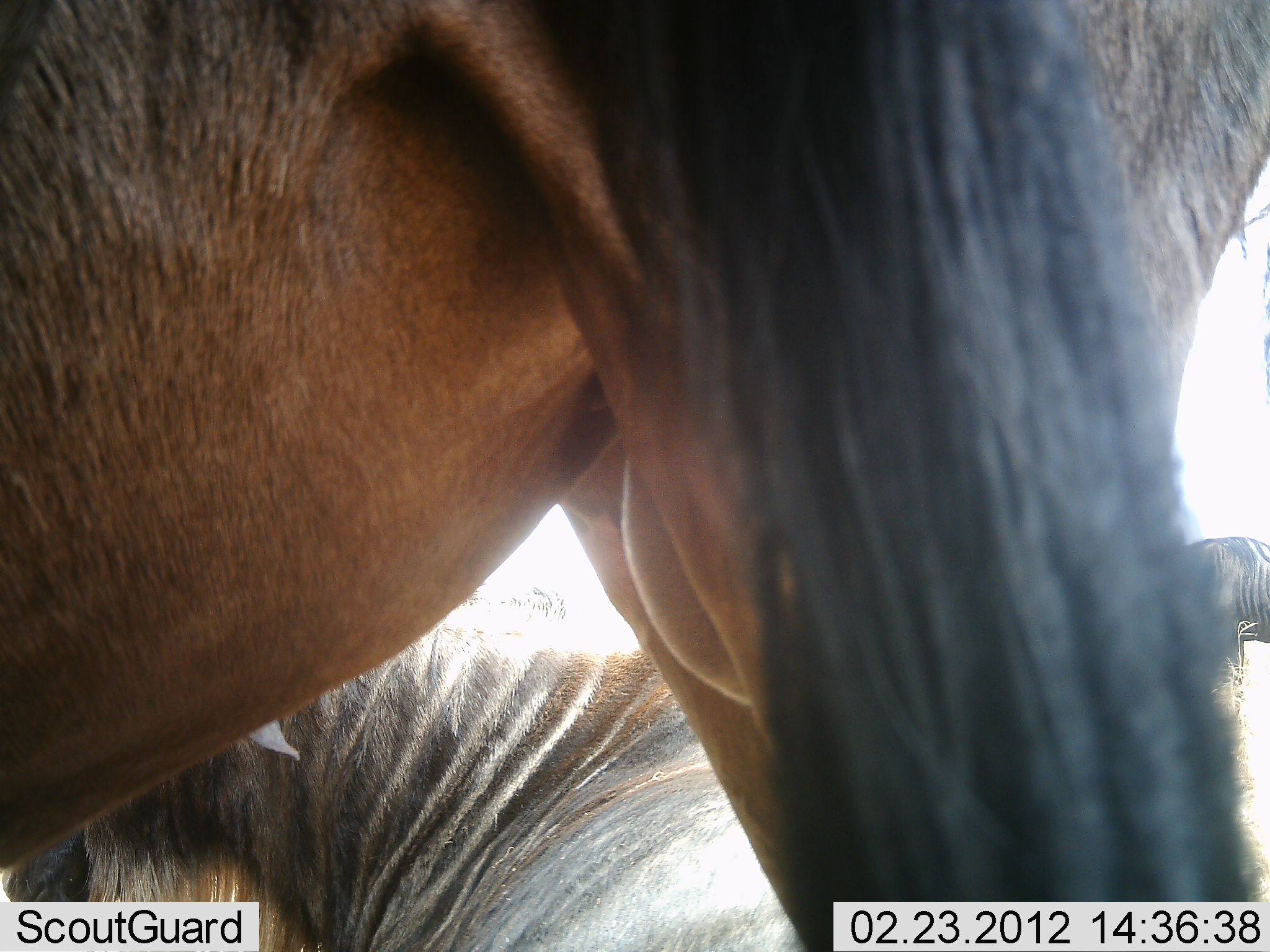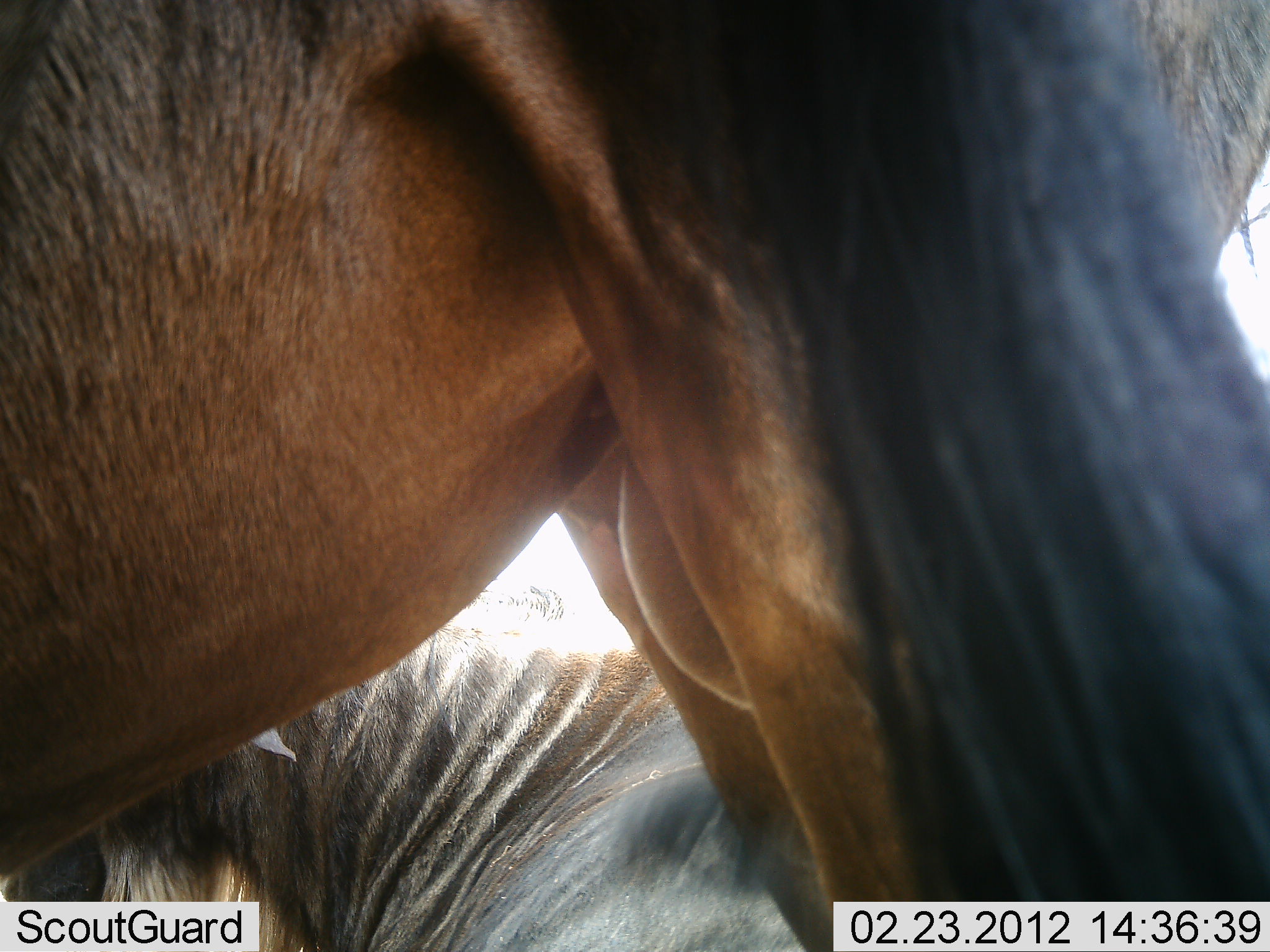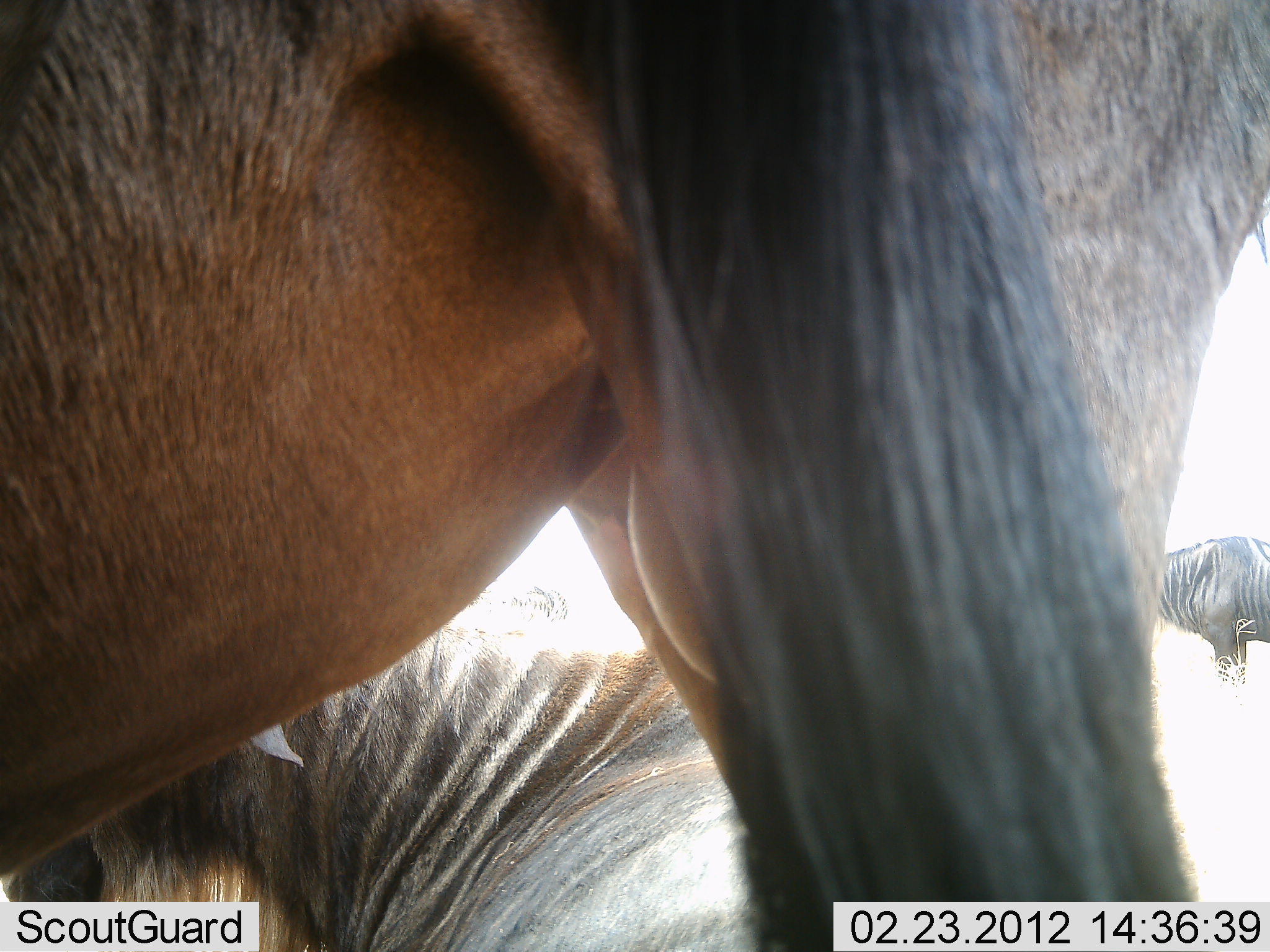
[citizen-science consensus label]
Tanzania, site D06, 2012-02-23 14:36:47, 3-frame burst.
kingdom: Animalia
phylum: Chordata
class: Mammalia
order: Artiodactyla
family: Bovidae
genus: Connochaetes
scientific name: Connochaetes taurinus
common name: blue wildebeest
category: wildebeest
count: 3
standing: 100%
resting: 71%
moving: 0%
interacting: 0%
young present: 0%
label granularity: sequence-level